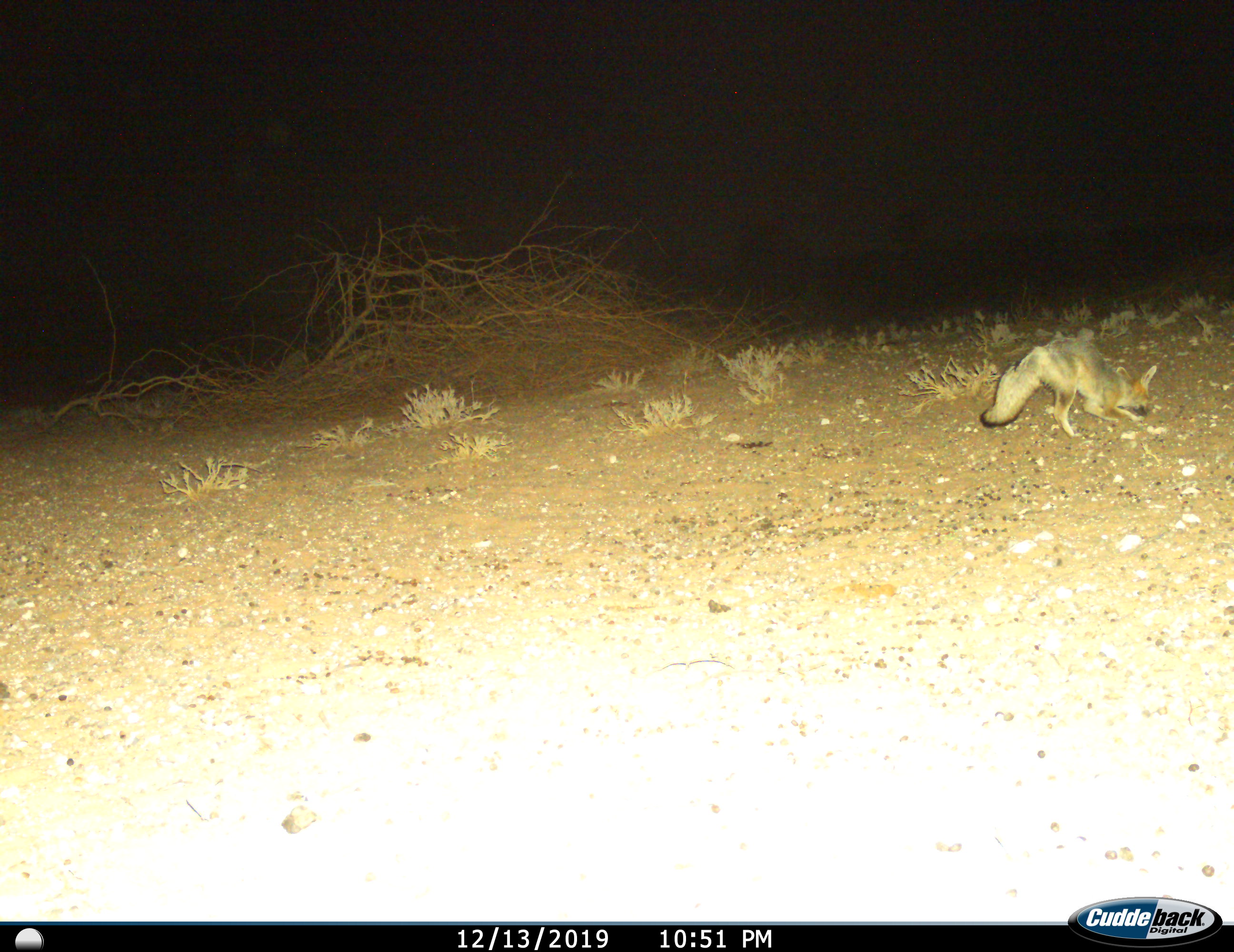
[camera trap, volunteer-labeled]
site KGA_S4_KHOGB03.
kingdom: Animalia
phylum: Chordata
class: Mammalia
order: Carnivora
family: Canidae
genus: Vulpes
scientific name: Vulpes chama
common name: cape fox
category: foxcape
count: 1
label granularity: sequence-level